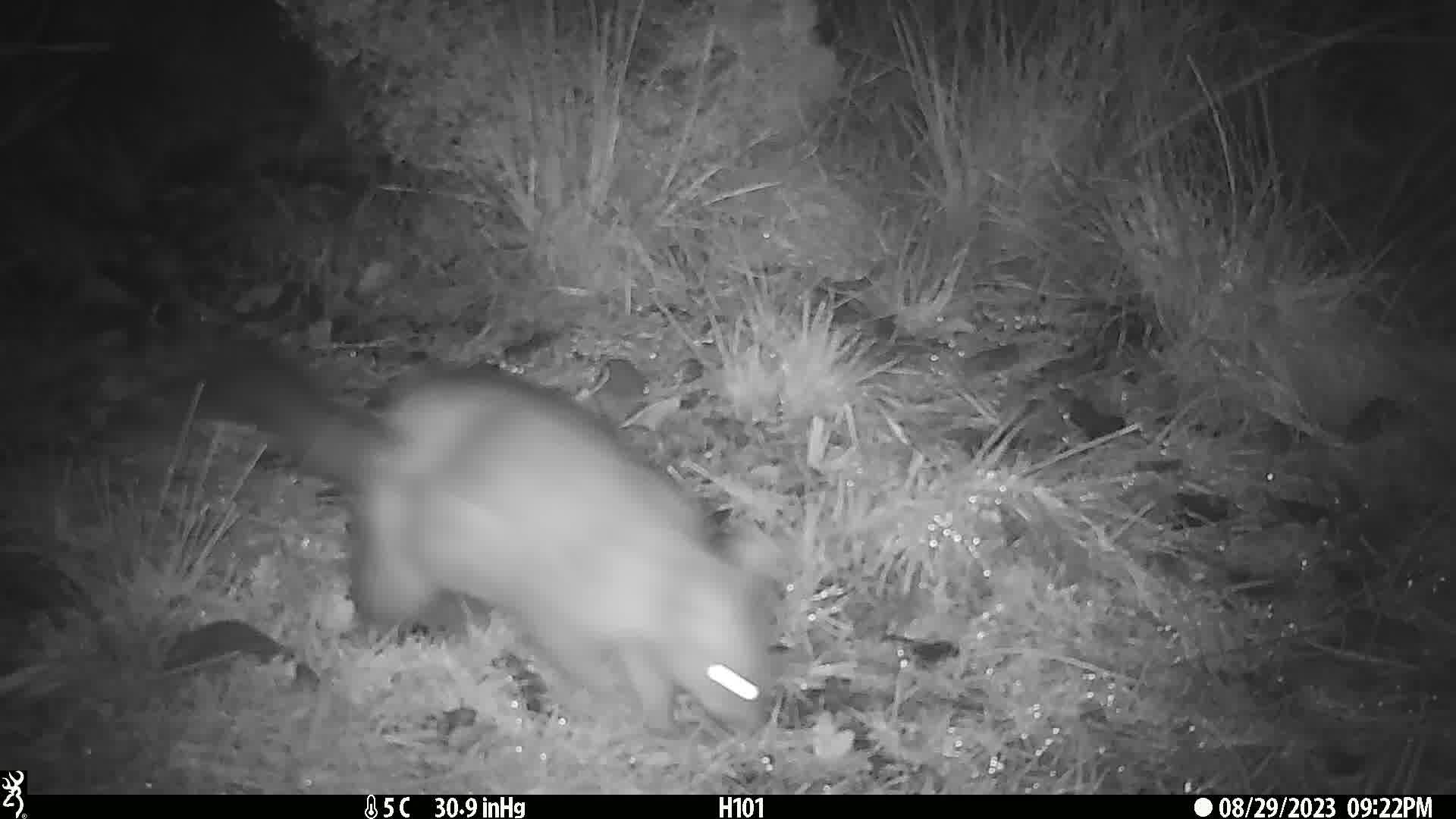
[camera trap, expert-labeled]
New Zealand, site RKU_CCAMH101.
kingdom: Animalia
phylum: Chordata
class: Mammalia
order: Diprotodontia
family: Phalangeridae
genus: Trichosurus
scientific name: Trichosurus vulpecula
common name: common brushtail possum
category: possum